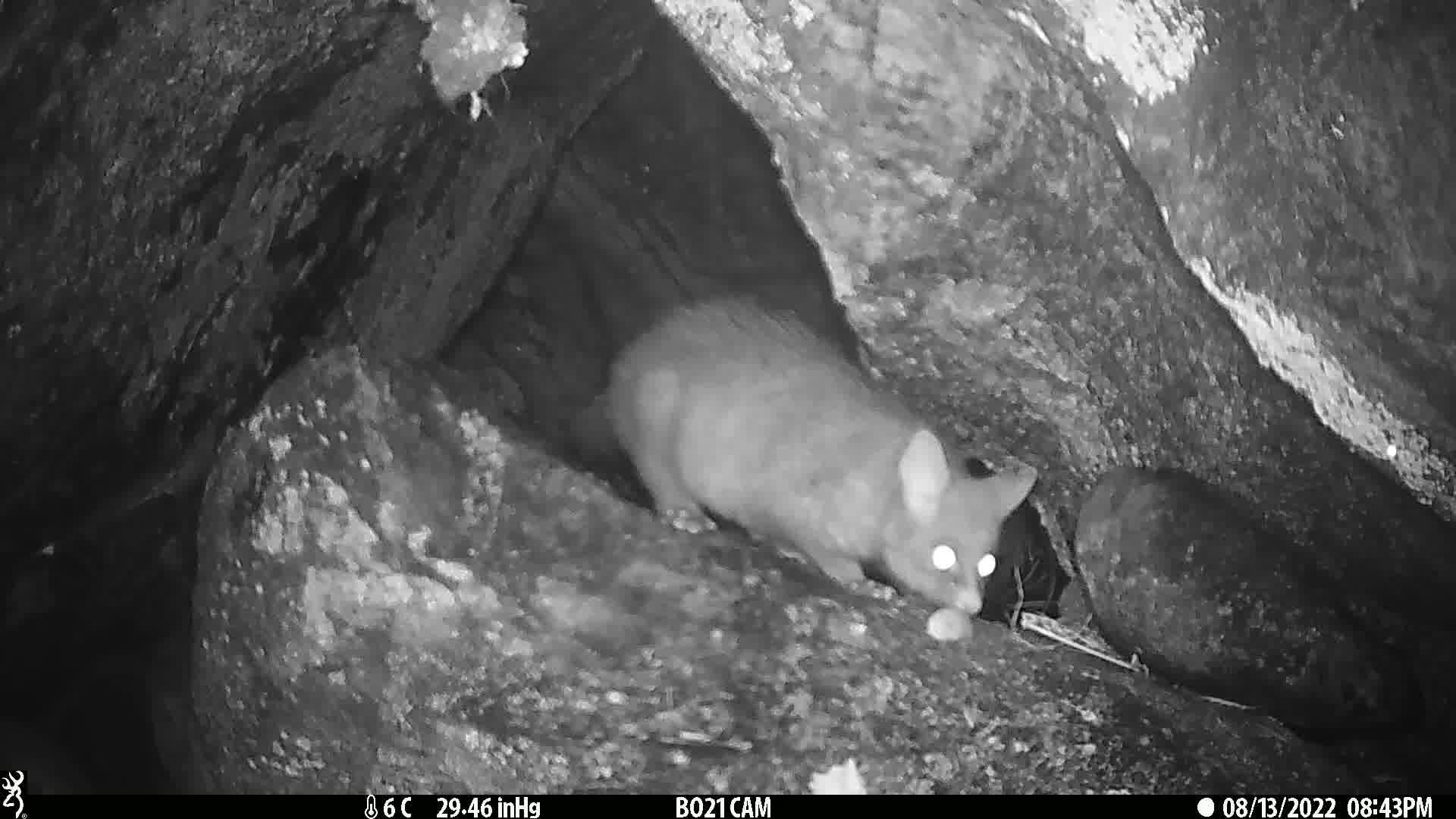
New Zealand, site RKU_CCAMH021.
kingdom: Animalia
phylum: Chordata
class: Mammalia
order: Diprotodontia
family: Phalangeridae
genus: Trichosurus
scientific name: Trichosurus vulpecula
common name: common brushtail possum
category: possum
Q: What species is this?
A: Possum (common brushtail possum) (Trichosurus vulpecula).